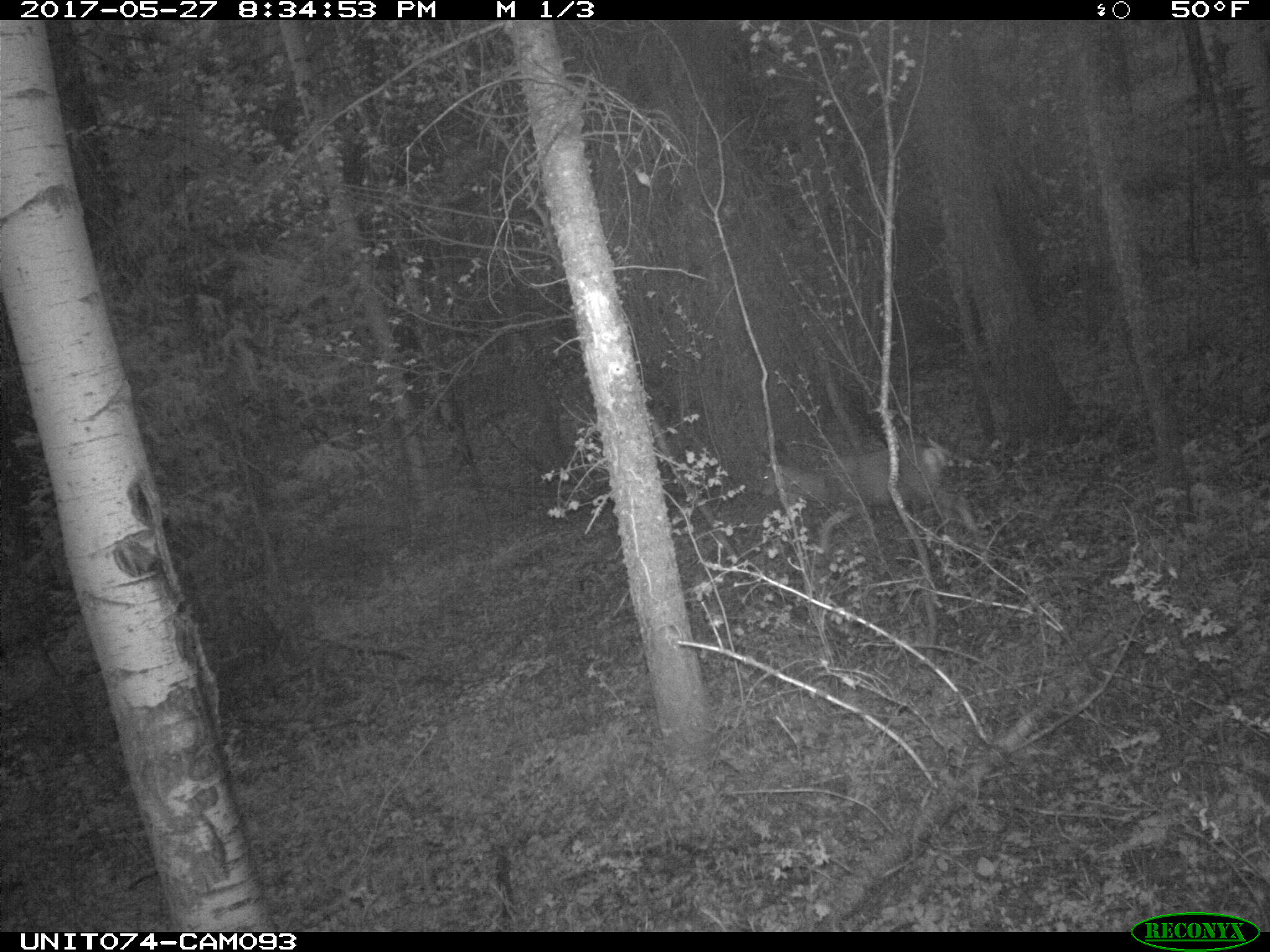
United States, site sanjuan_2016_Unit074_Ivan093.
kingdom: Animalia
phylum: Chordata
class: Mammalia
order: Artiodactyla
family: Cervidae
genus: Odocoileus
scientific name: Odocoileus hemionus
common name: mule deer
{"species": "Odocoileus hemionus (mule deer)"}